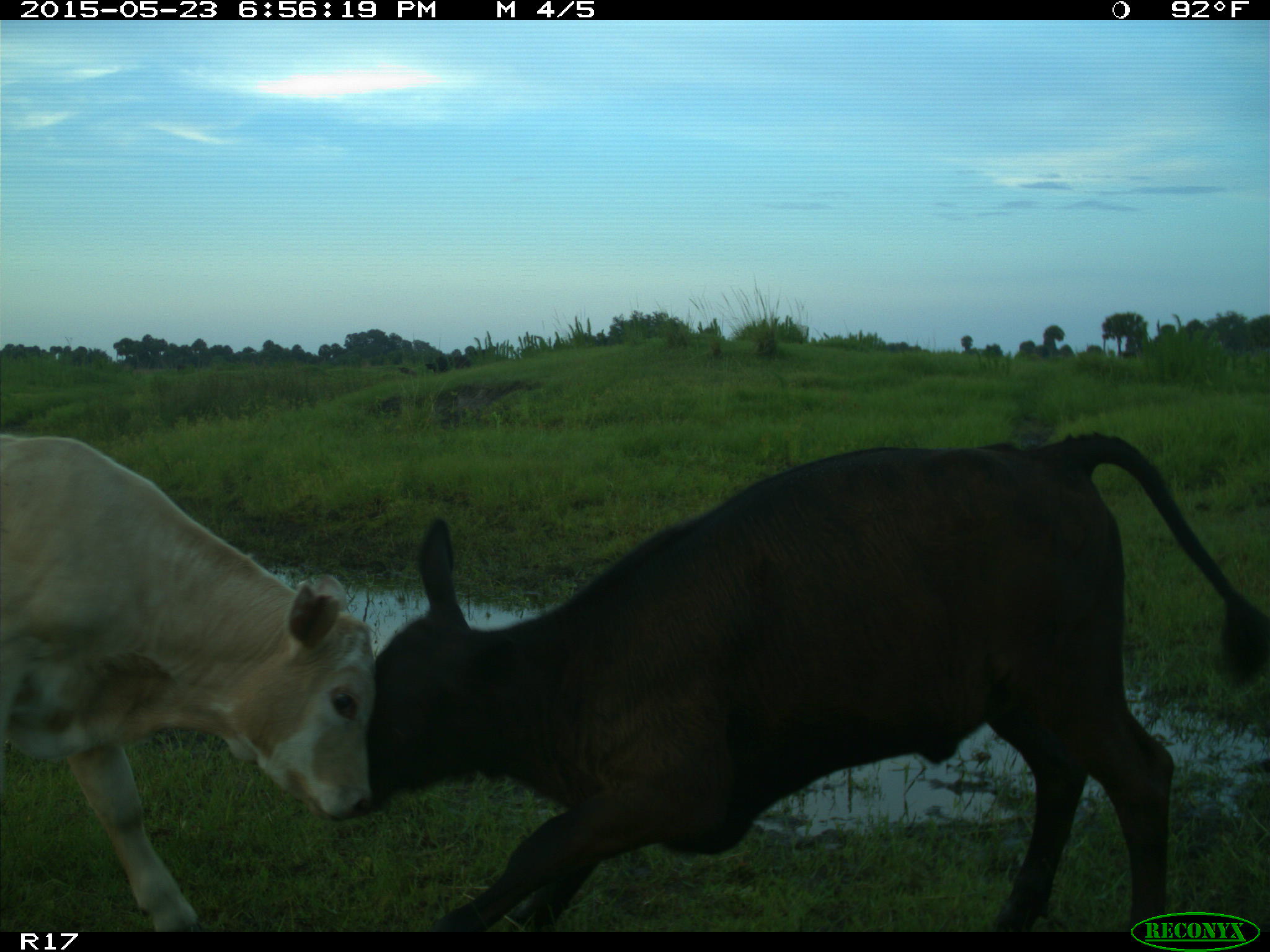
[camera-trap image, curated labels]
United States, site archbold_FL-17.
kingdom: Animalia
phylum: Chordata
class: Mammalia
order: Artiodactyla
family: Bovidae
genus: Bos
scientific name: Bos taurus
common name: domestic cow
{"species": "Bos taurus (domestic cow)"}